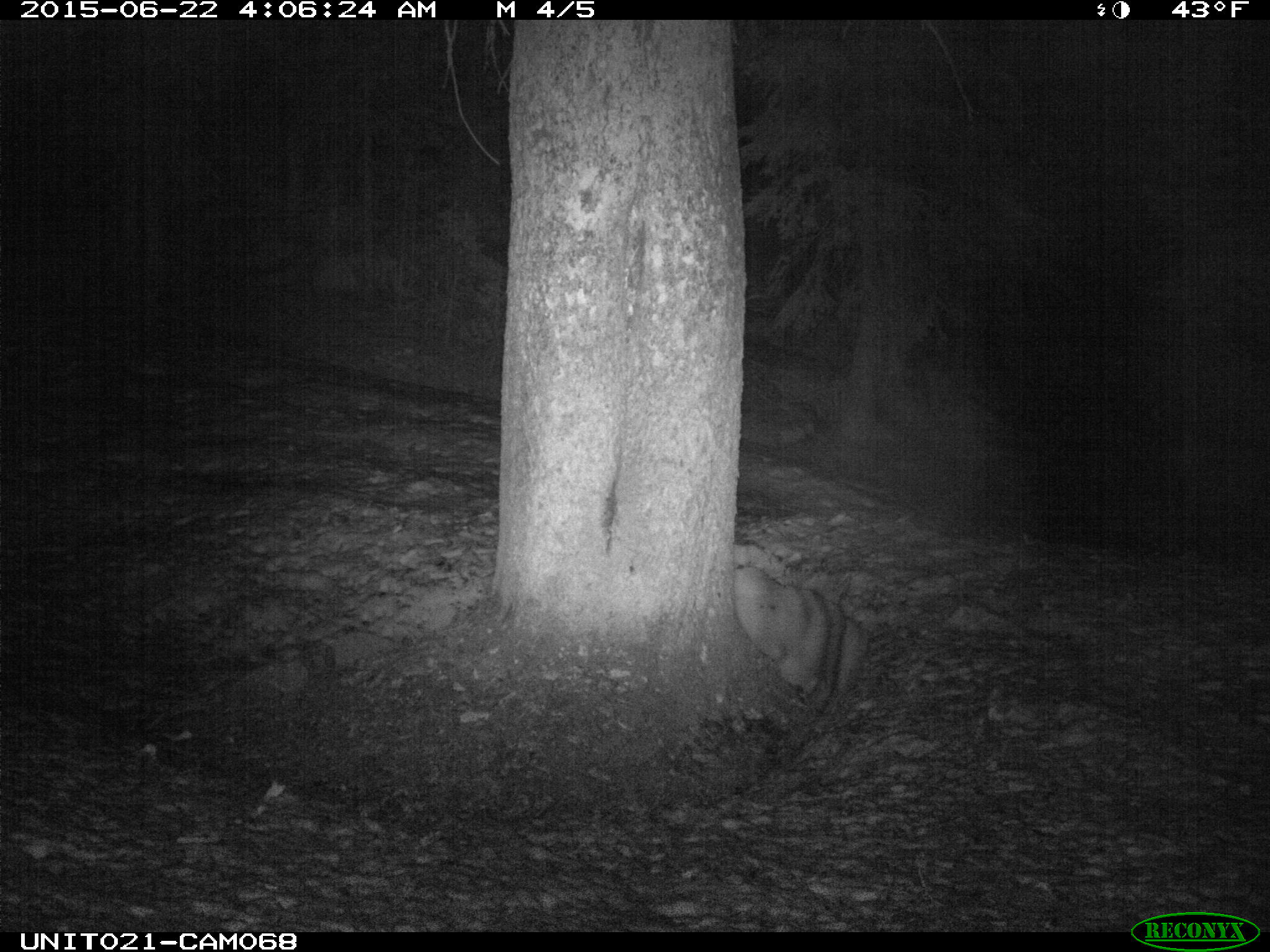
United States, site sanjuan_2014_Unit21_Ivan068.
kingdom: Animalia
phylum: Chordata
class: Mammalia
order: Artiodactyla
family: Cervidae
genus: Cervus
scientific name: Cervus elaphus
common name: red deer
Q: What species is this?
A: Cervus elaphus (red deer).